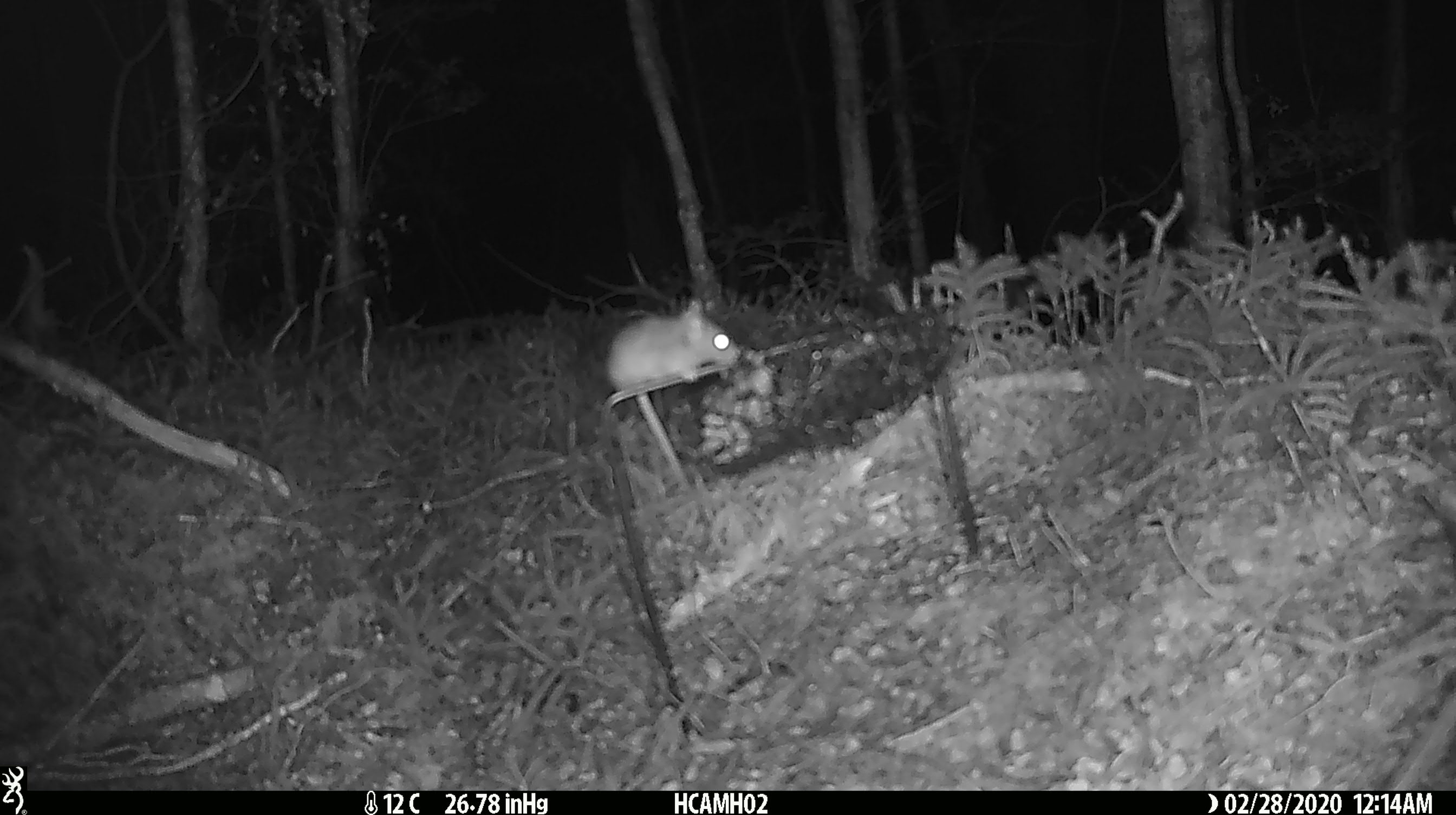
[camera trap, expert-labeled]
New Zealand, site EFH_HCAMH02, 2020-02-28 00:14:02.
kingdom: Animalia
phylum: Chordata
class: Mammalia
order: Rodentia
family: Muridae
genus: Mus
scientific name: Mus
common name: mouse